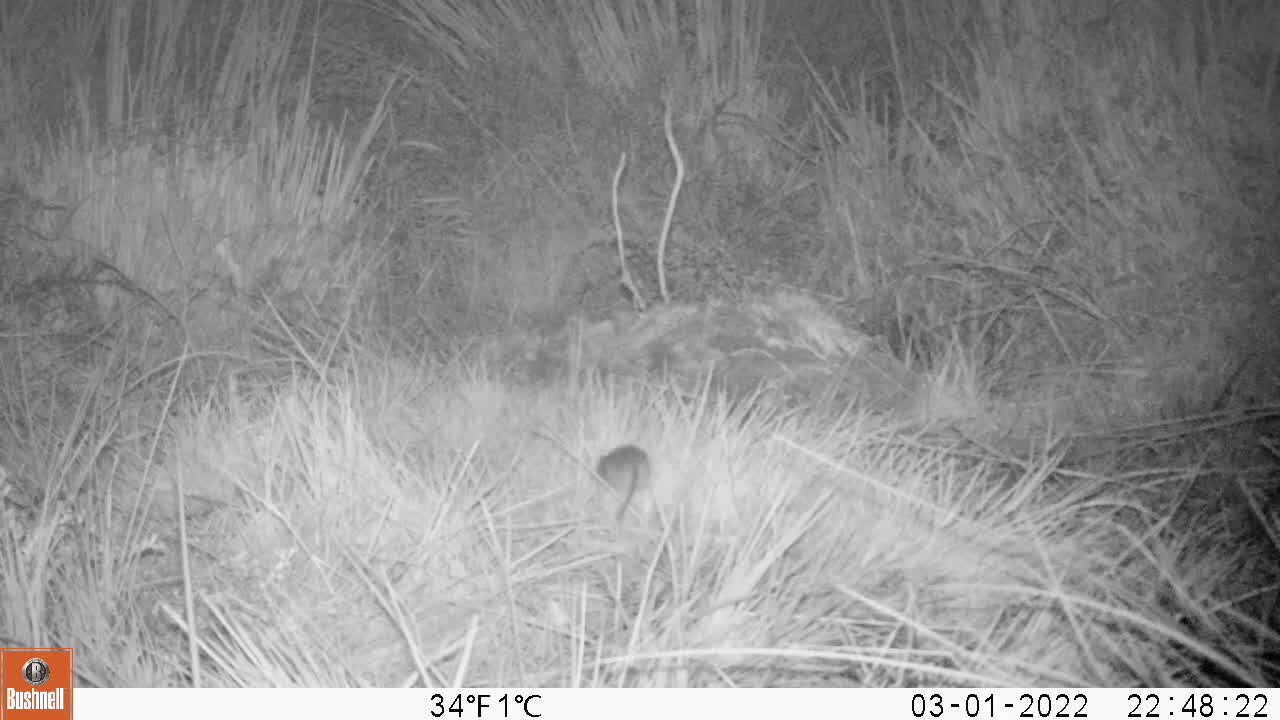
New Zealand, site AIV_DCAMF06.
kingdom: Animalia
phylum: Chordata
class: Mammalia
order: Rodentia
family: Muridae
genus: Mus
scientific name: Mus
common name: mouse